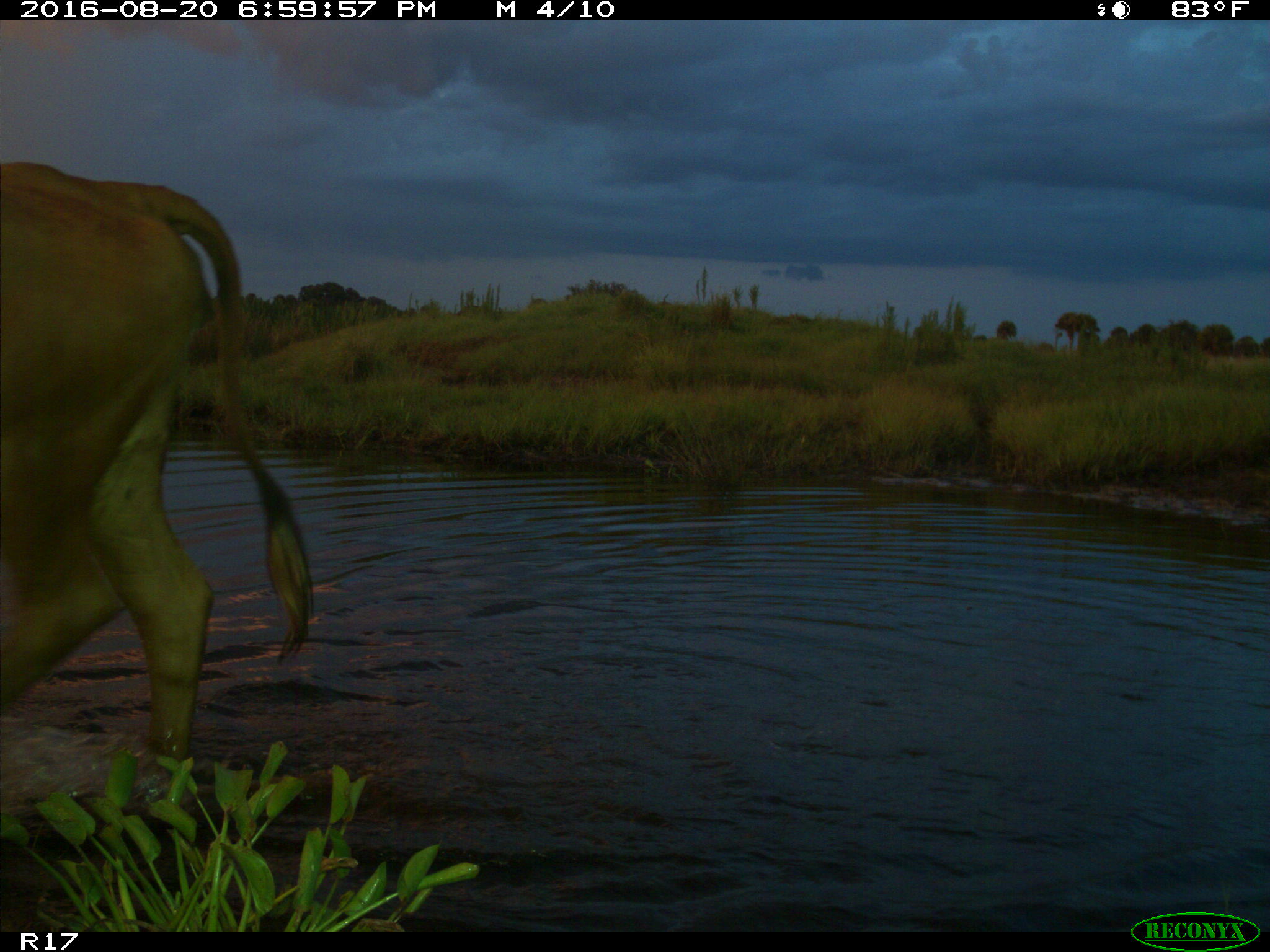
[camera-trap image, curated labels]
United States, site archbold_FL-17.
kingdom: Animalia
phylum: Chordata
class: Mammalia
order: Artiodactyla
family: Bovidae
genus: Bos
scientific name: Bos taurus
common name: domestic cow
Bos taurus (domestic cow).